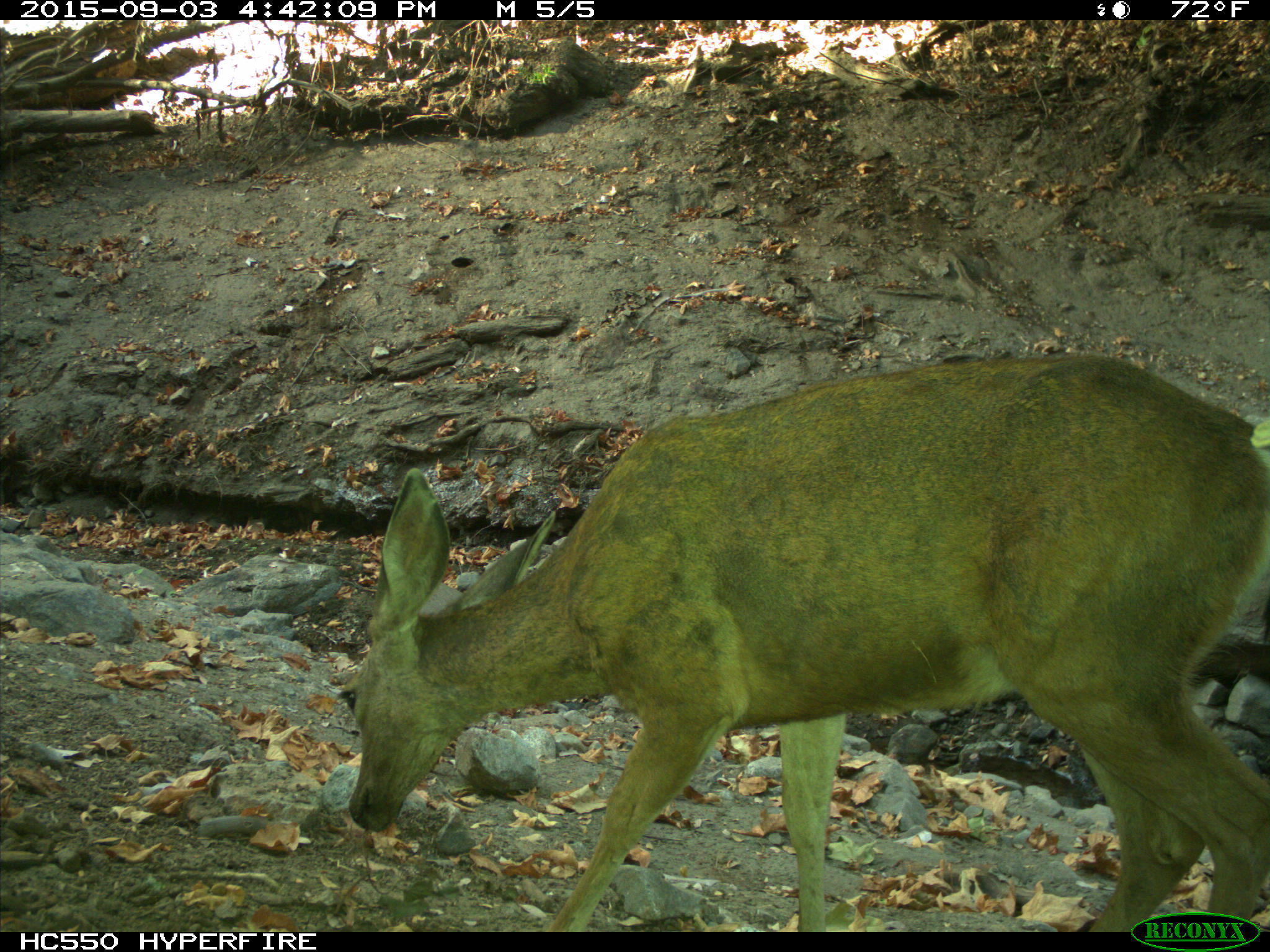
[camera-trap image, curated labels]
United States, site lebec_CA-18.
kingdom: Animalia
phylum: Chordata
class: Mammalia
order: Artiodactyla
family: Cervidae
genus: Odocoileus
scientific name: Odocoileus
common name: deer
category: unidentified deer